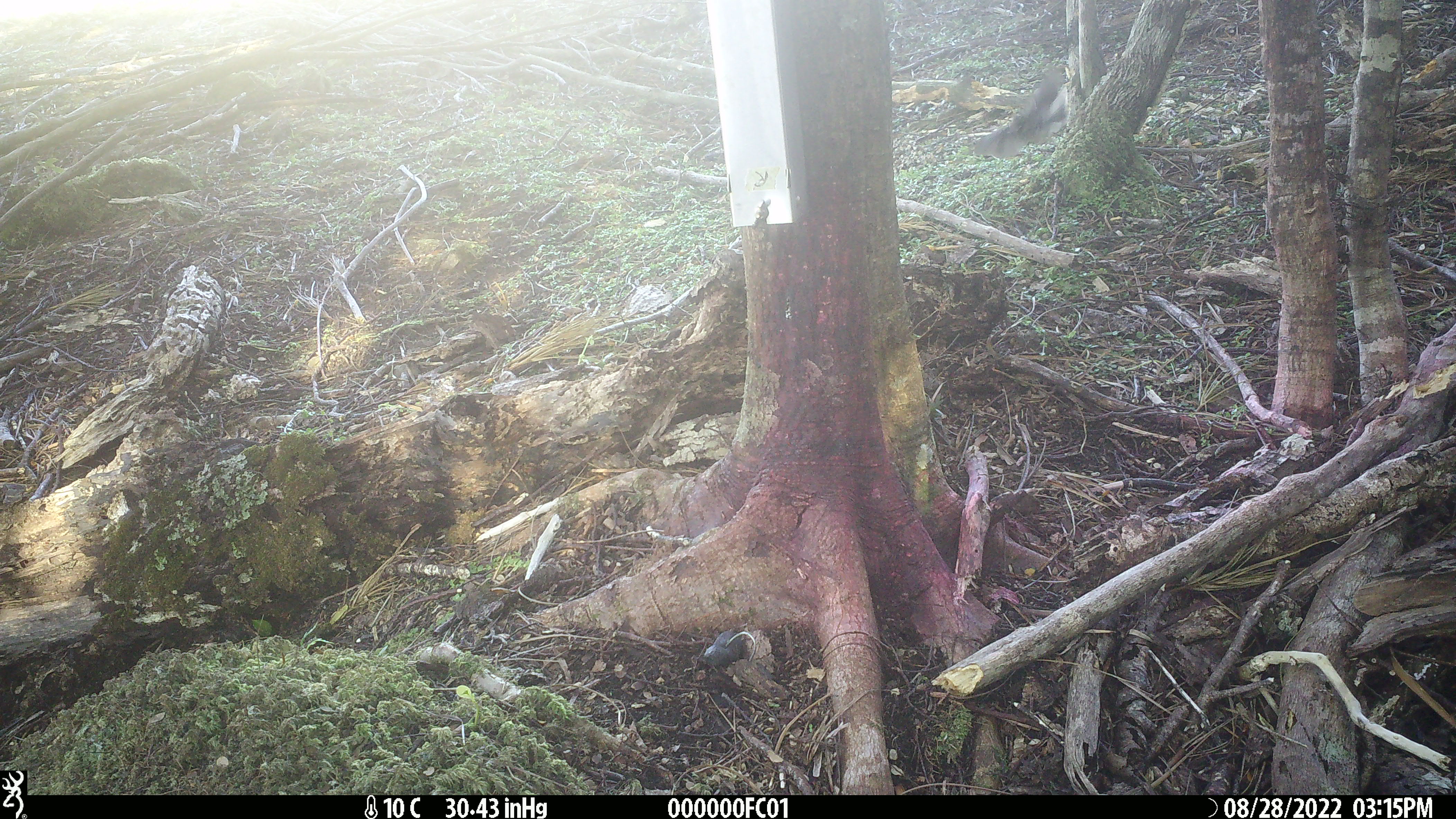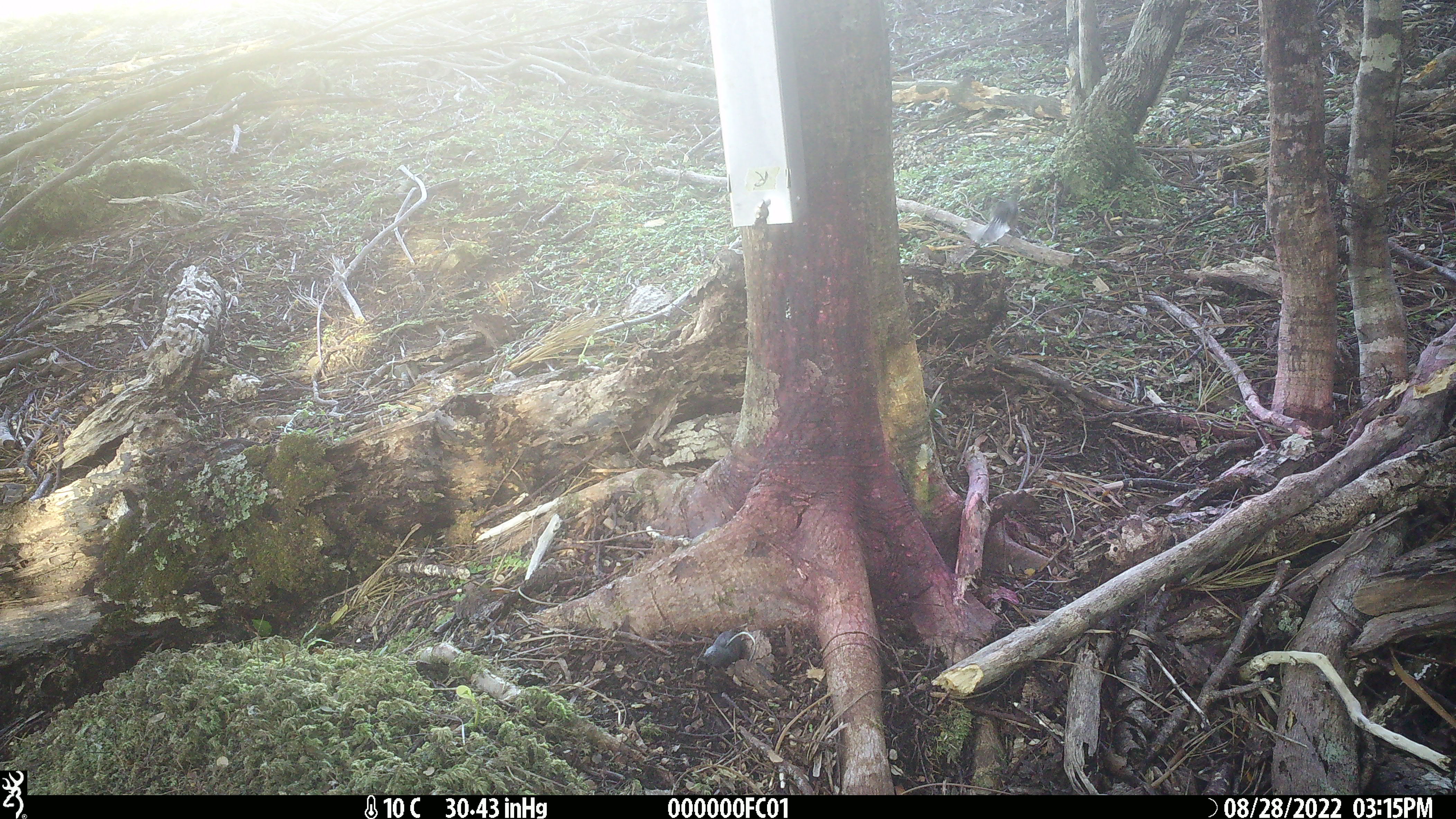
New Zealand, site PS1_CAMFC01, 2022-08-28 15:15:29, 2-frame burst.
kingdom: Animalia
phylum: Chordata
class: Aves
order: Passeriformes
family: Petroicidae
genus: Petroica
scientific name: Petroica macrocephala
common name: tomtit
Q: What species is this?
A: Tomtit (Petroica macrocephala).